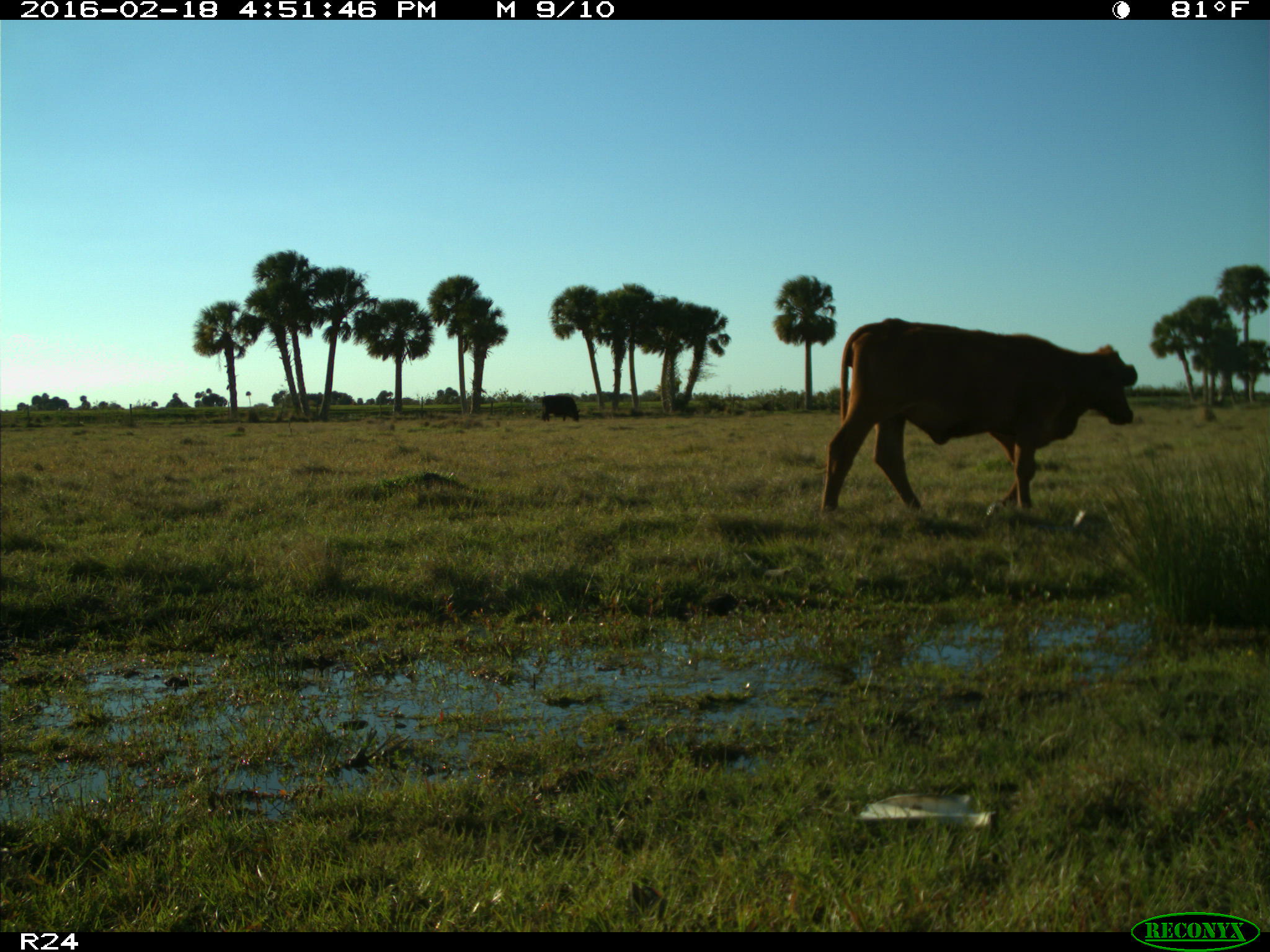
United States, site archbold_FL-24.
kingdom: Animalia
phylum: Chordata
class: Mammalia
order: Artiodactyla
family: Bovidae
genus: Bos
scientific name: Bos taurus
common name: domestic cow